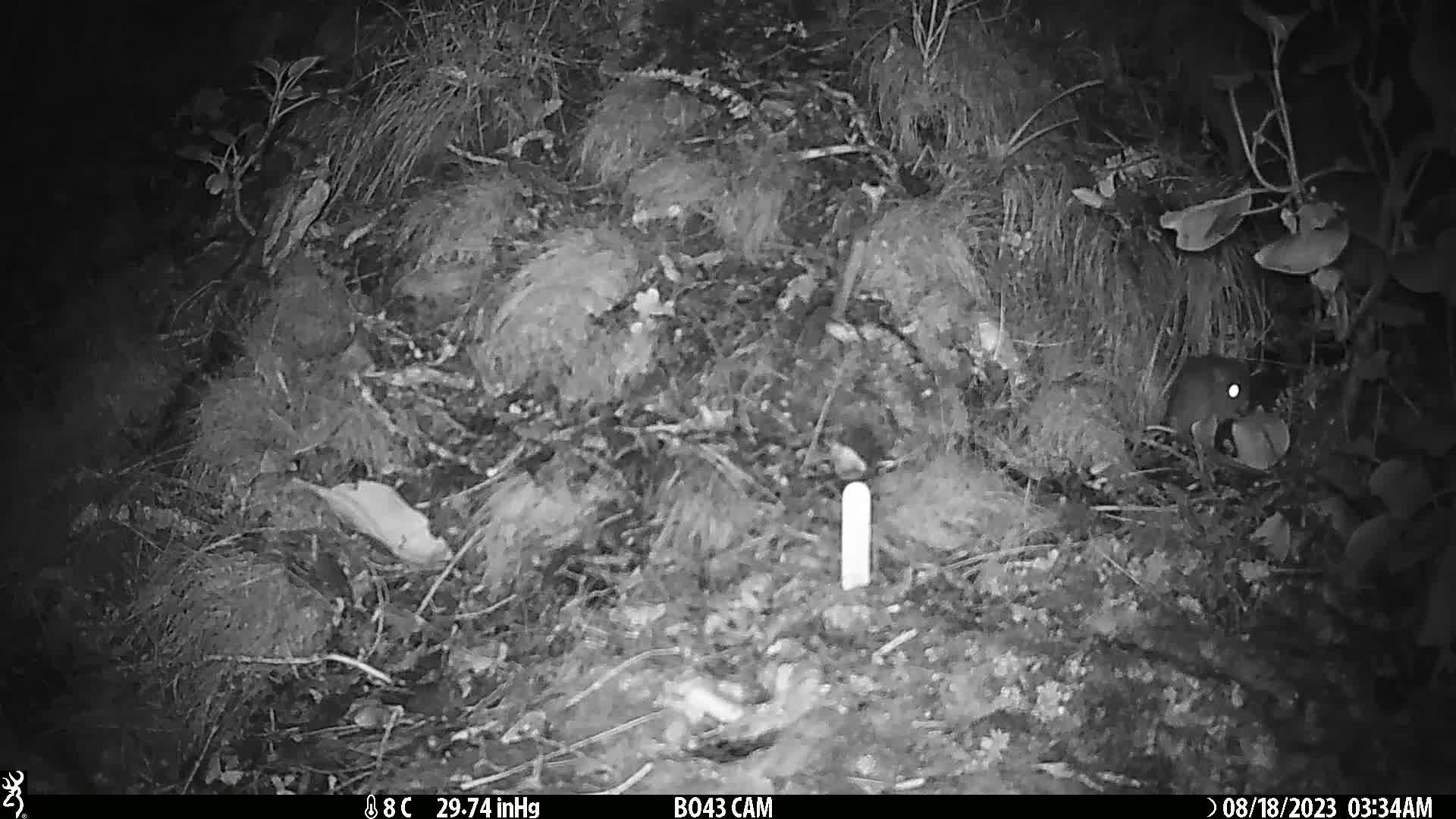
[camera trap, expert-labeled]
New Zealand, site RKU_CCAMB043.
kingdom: Animalia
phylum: Chordata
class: Mammalia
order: Rodentia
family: Muridae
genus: Rattus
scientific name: Rattus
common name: rat